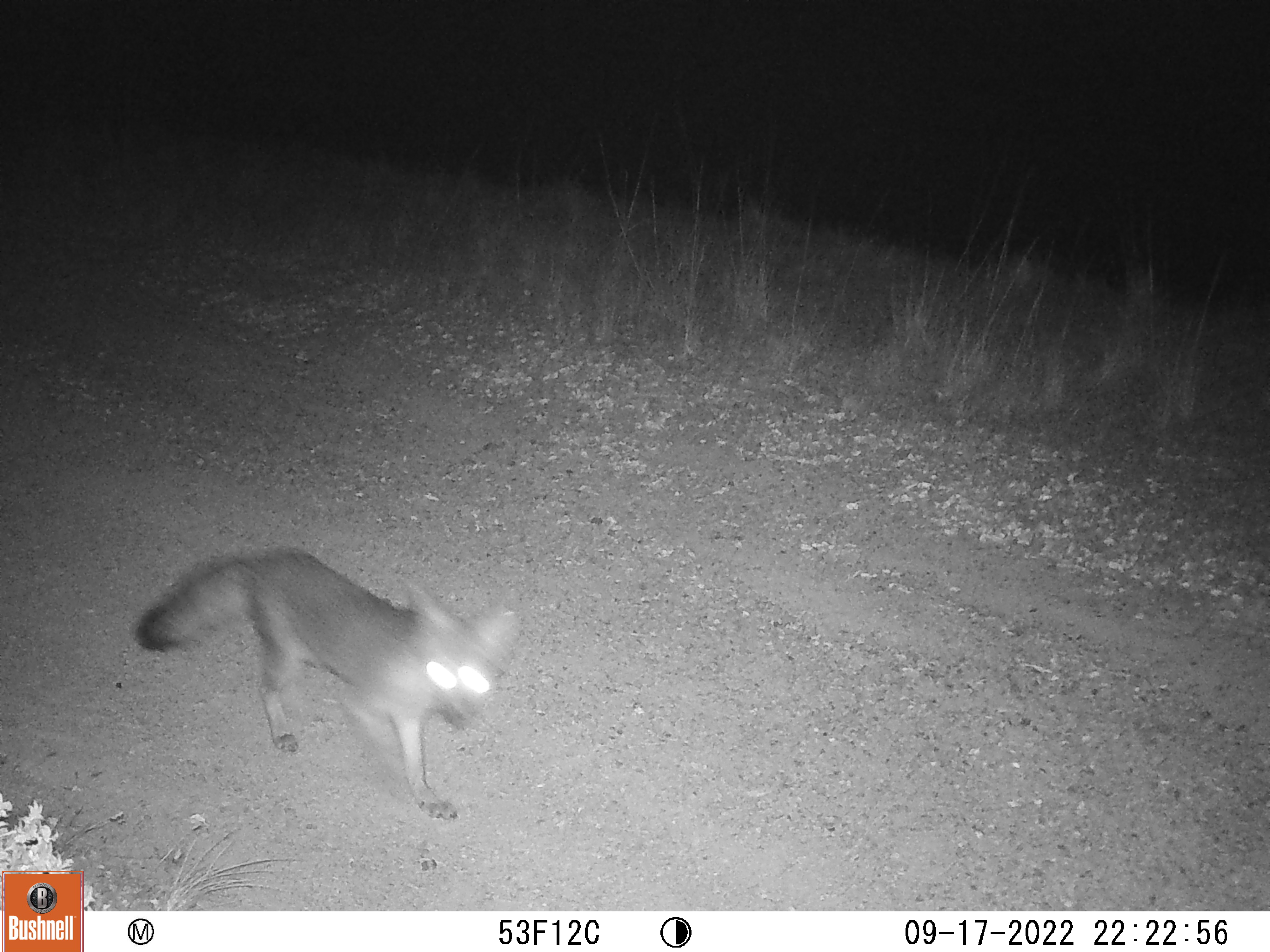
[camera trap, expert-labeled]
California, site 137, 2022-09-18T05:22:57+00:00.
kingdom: Animalia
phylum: Chordata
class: Mammalia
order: Carnivora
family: Canidae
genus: Urocyon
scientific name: Urocyon cinereoargenteus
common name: gray fox